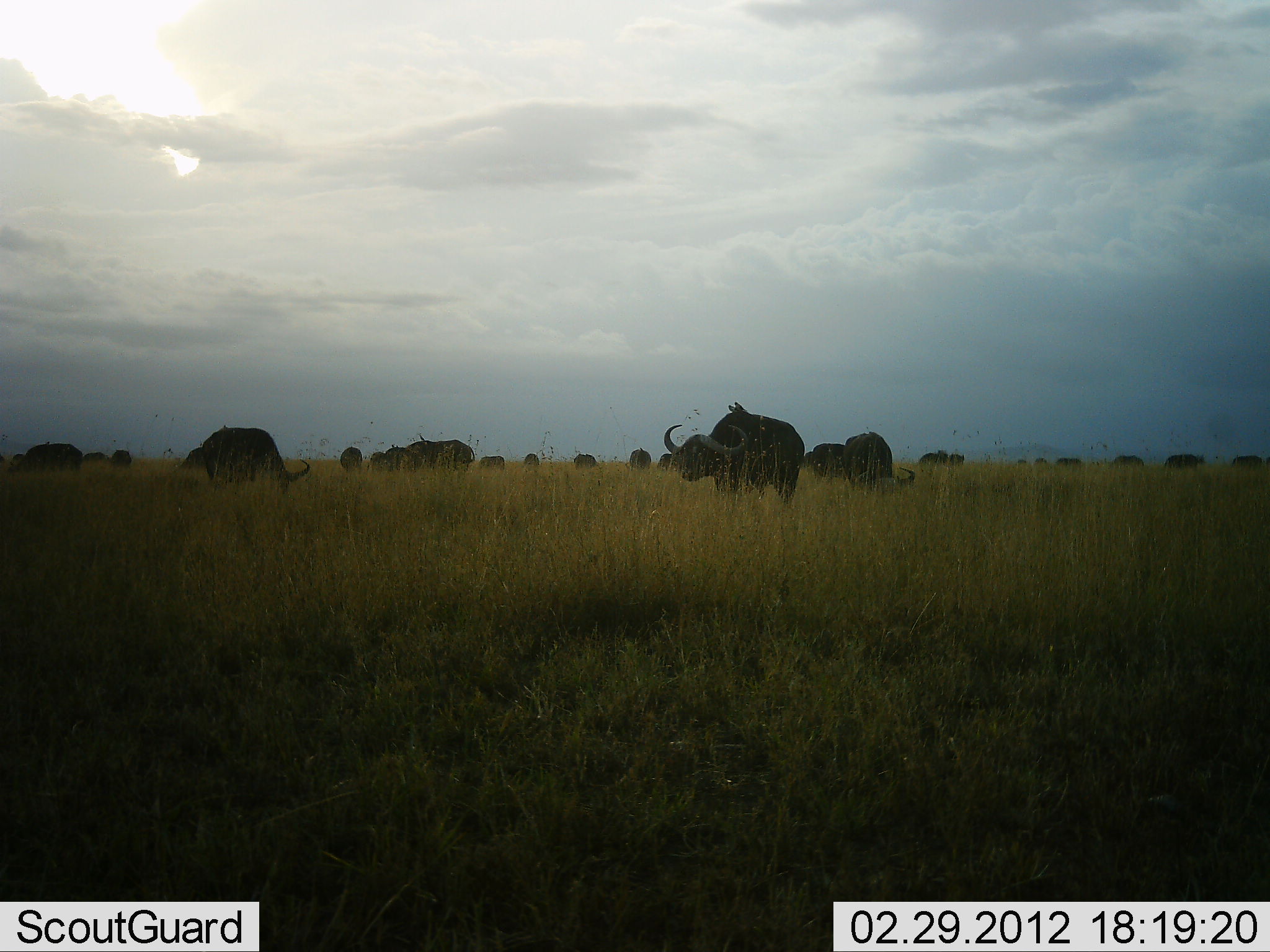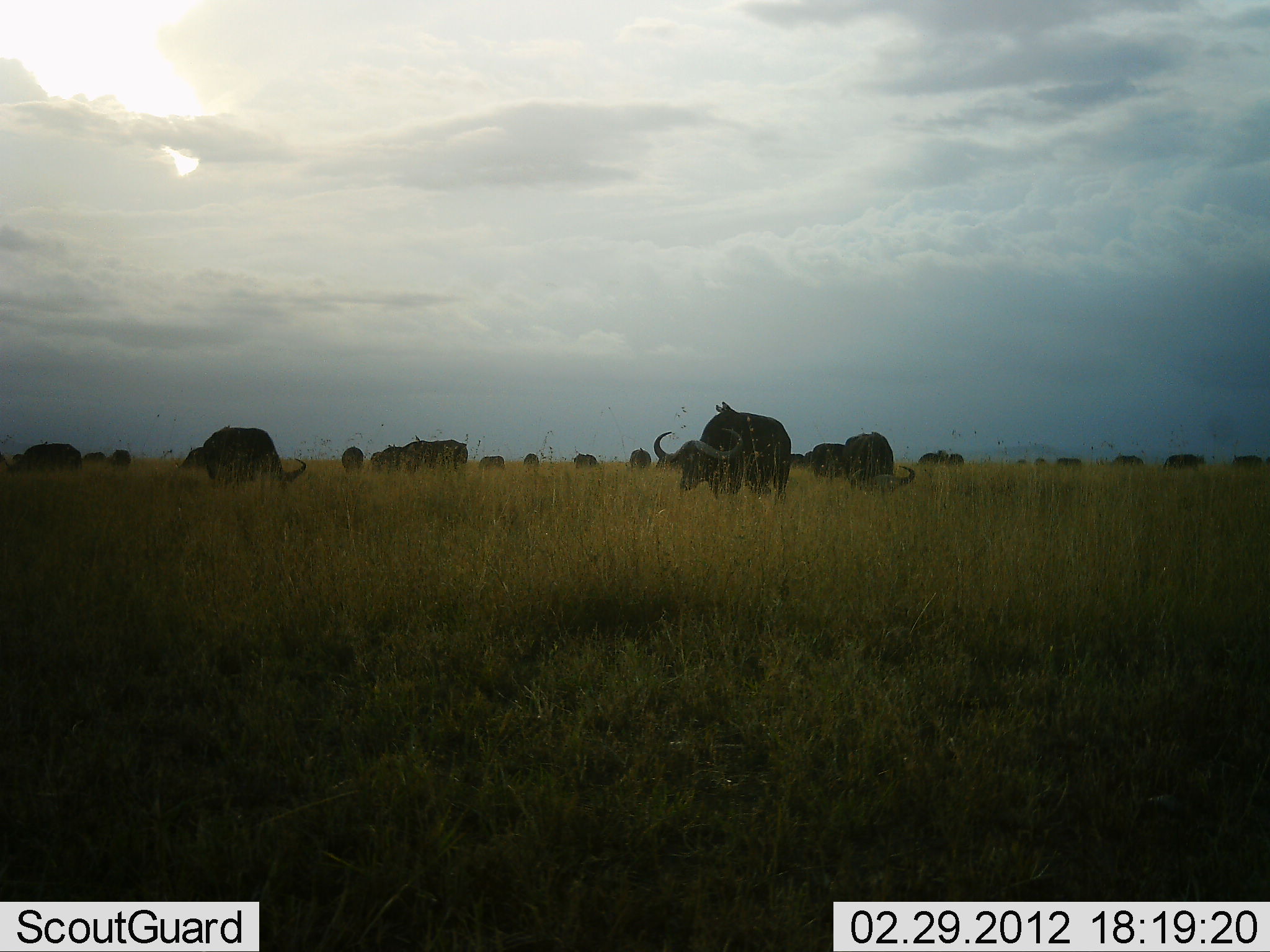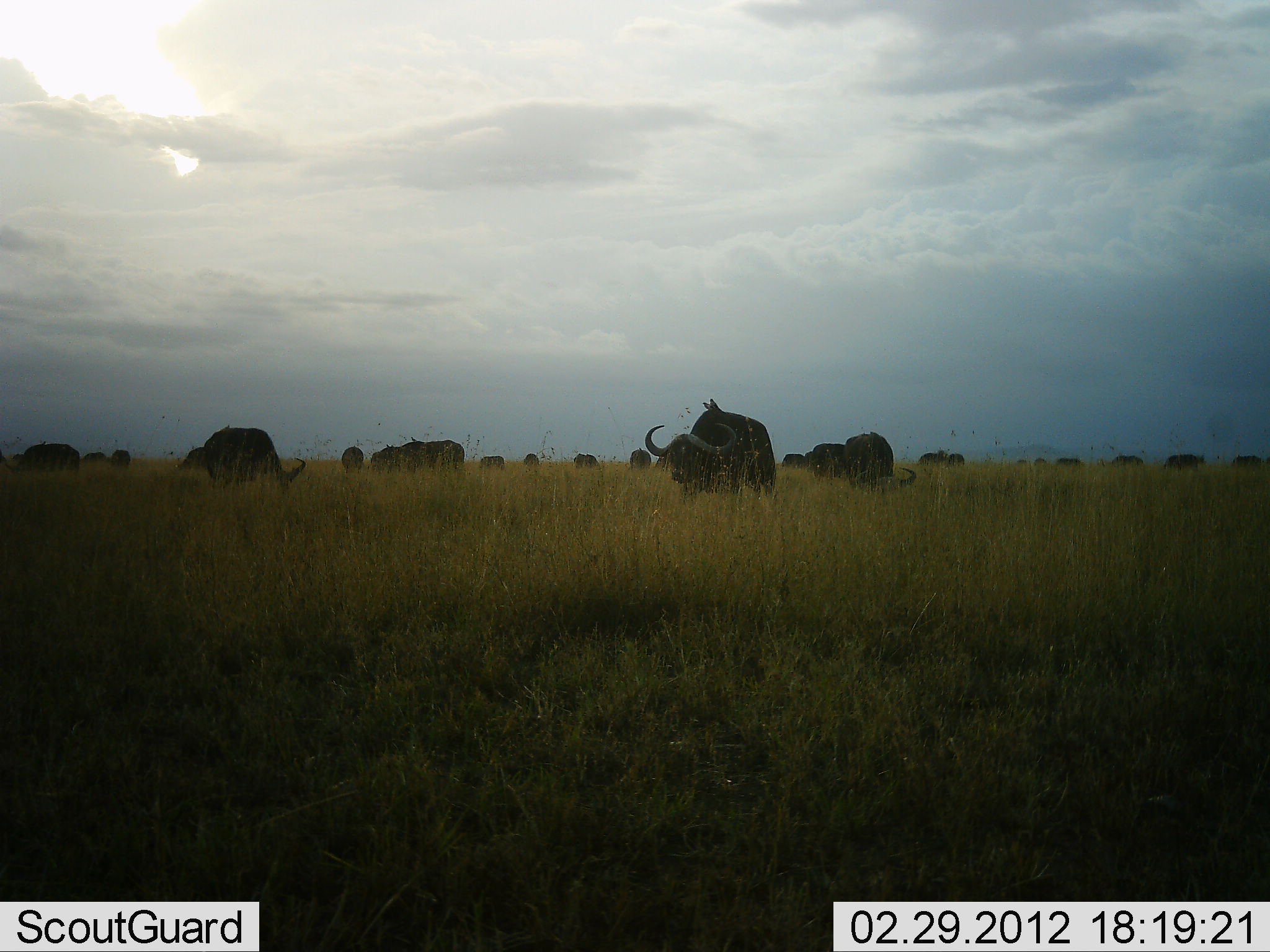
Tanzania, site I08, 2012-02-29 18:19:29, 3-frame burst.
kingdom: Animalia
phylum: Chordata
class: Mammalia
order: Artiodactyla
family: Bovidae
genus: Syncerus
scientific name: Syncerus caffer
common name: cape buffalo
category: buffalo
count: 11-50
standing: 57%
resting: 0%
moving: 38%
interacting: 0%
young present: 0%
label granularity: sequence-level